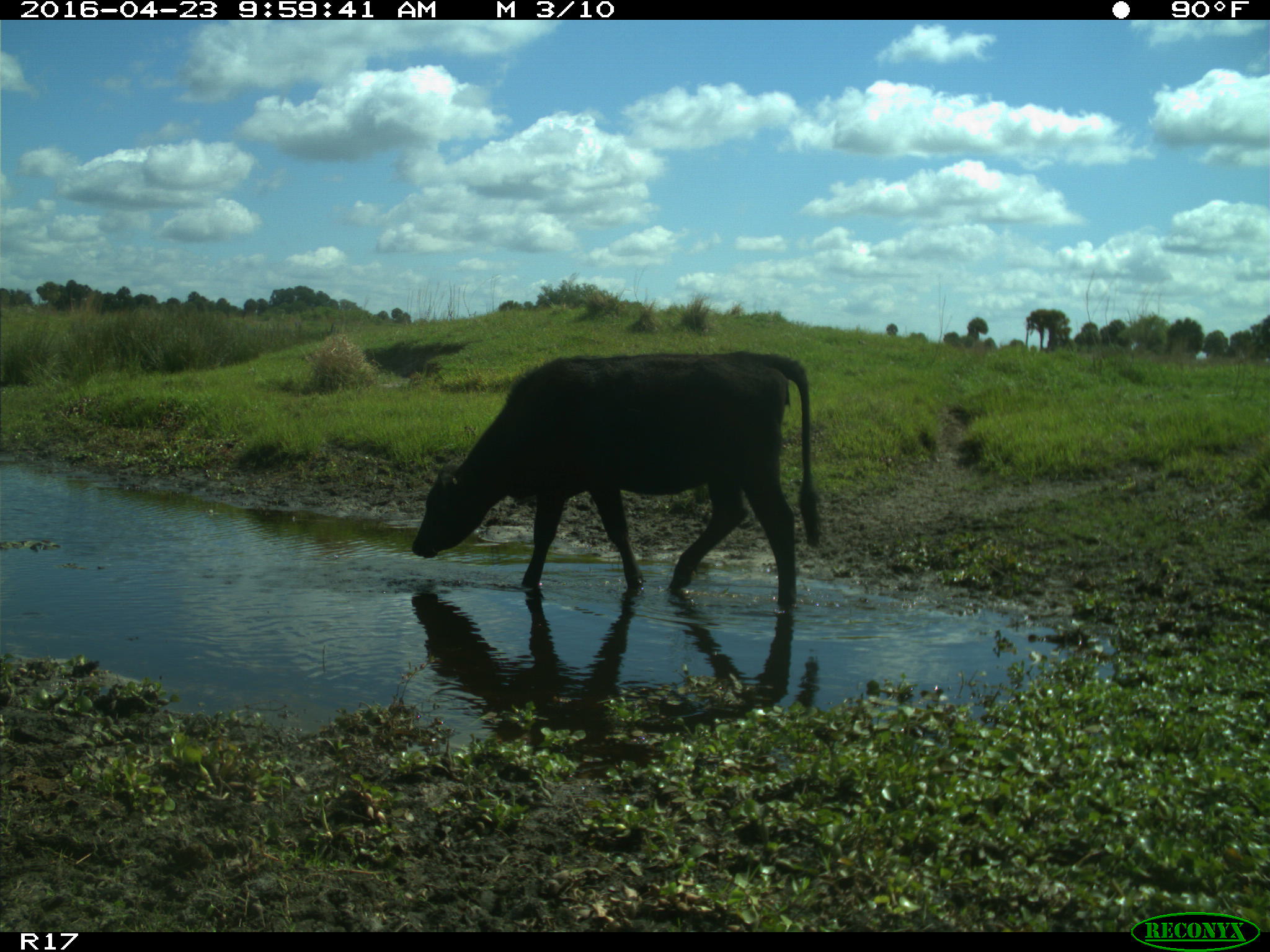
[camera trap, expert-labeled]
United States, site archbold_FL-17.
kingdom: Animalia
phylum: Chordata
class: Mammalia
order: Artiodactyla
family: Bovidae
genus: Bos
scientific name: Bos taurus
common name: domestic cow